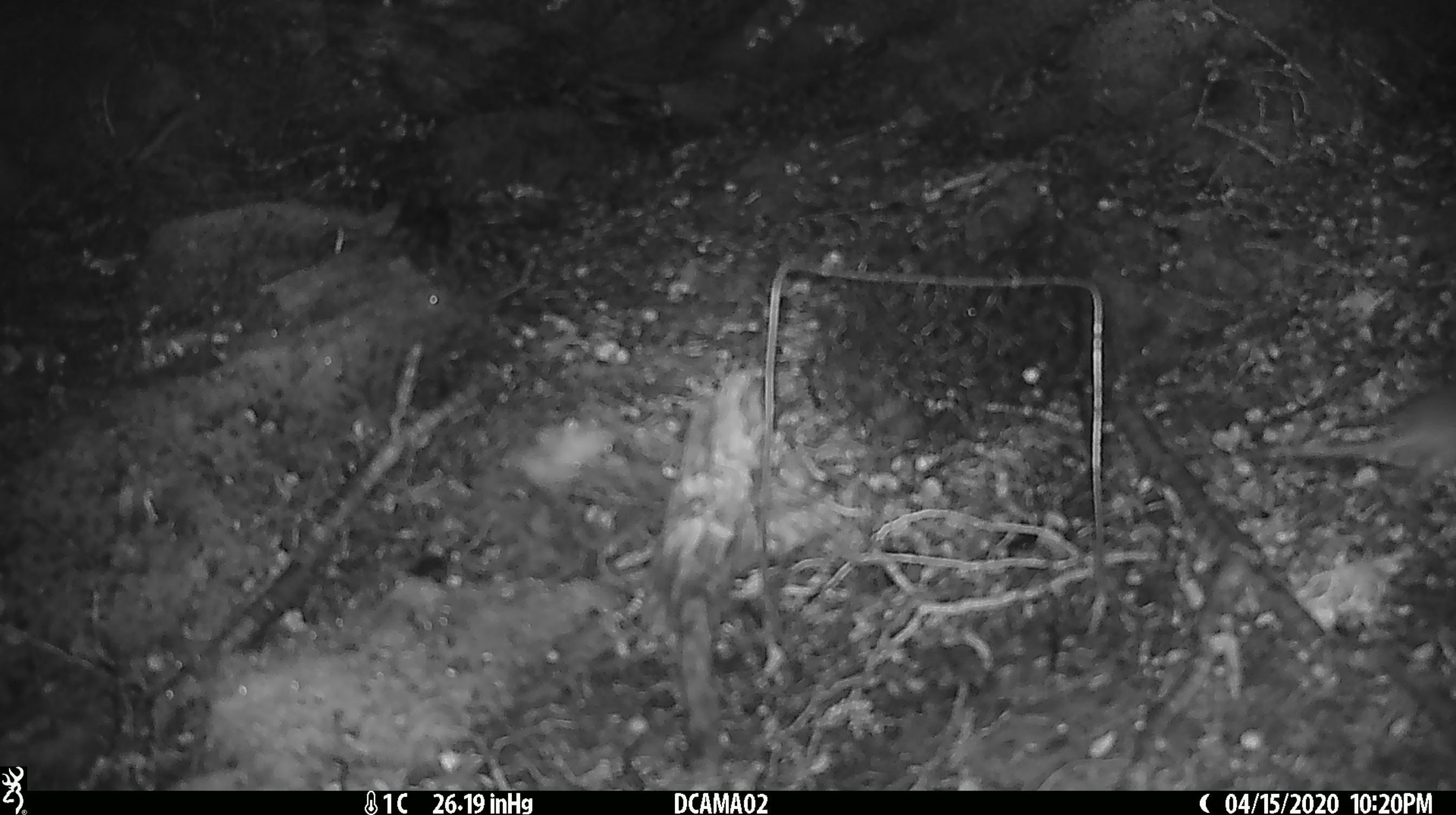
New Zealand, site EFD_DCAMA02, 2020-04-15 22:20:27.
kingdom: Animalia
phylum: Chordata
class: Mammalia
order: Rodentia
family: Muridae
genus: Mus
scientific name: Mus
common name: mouse